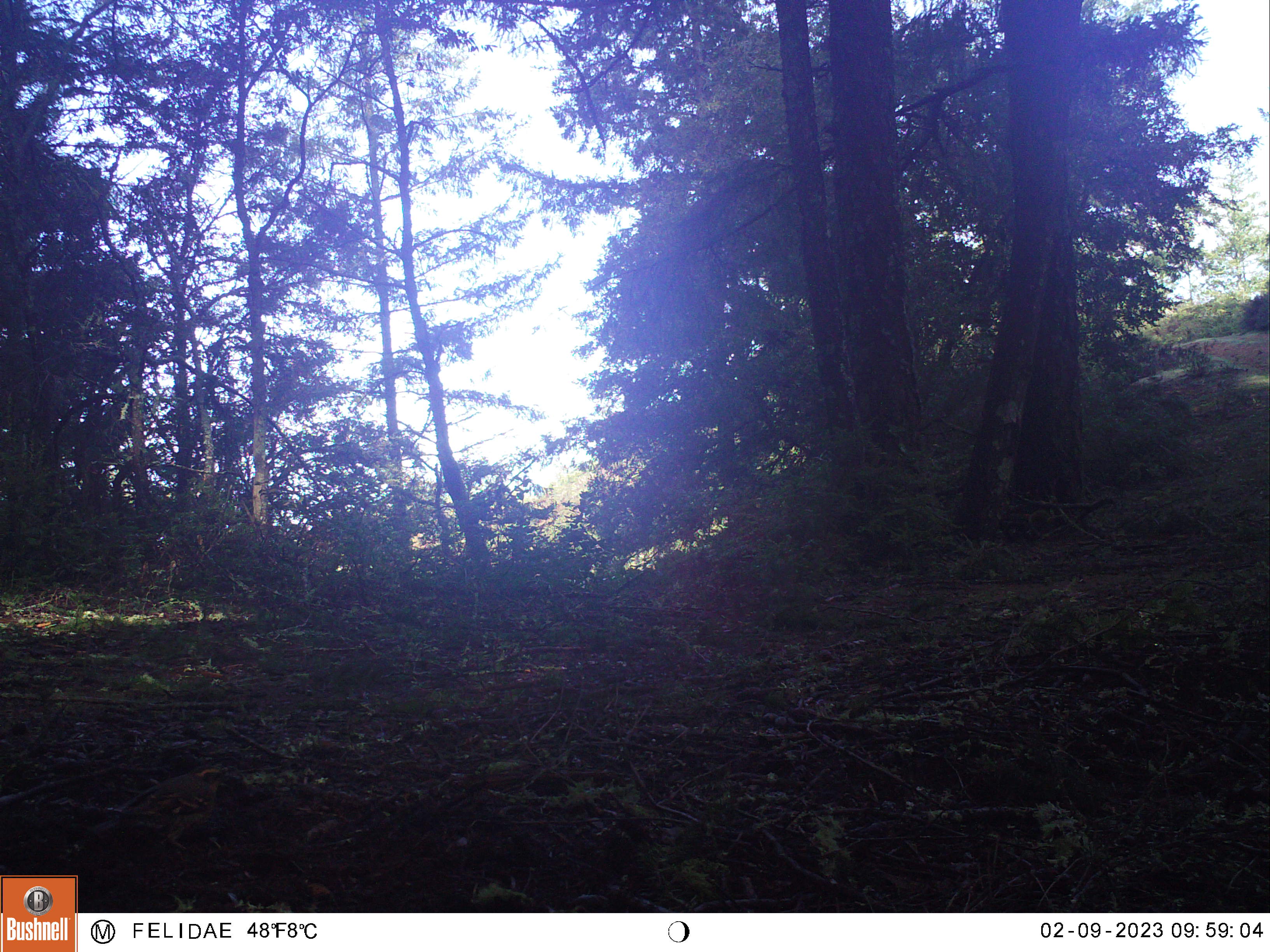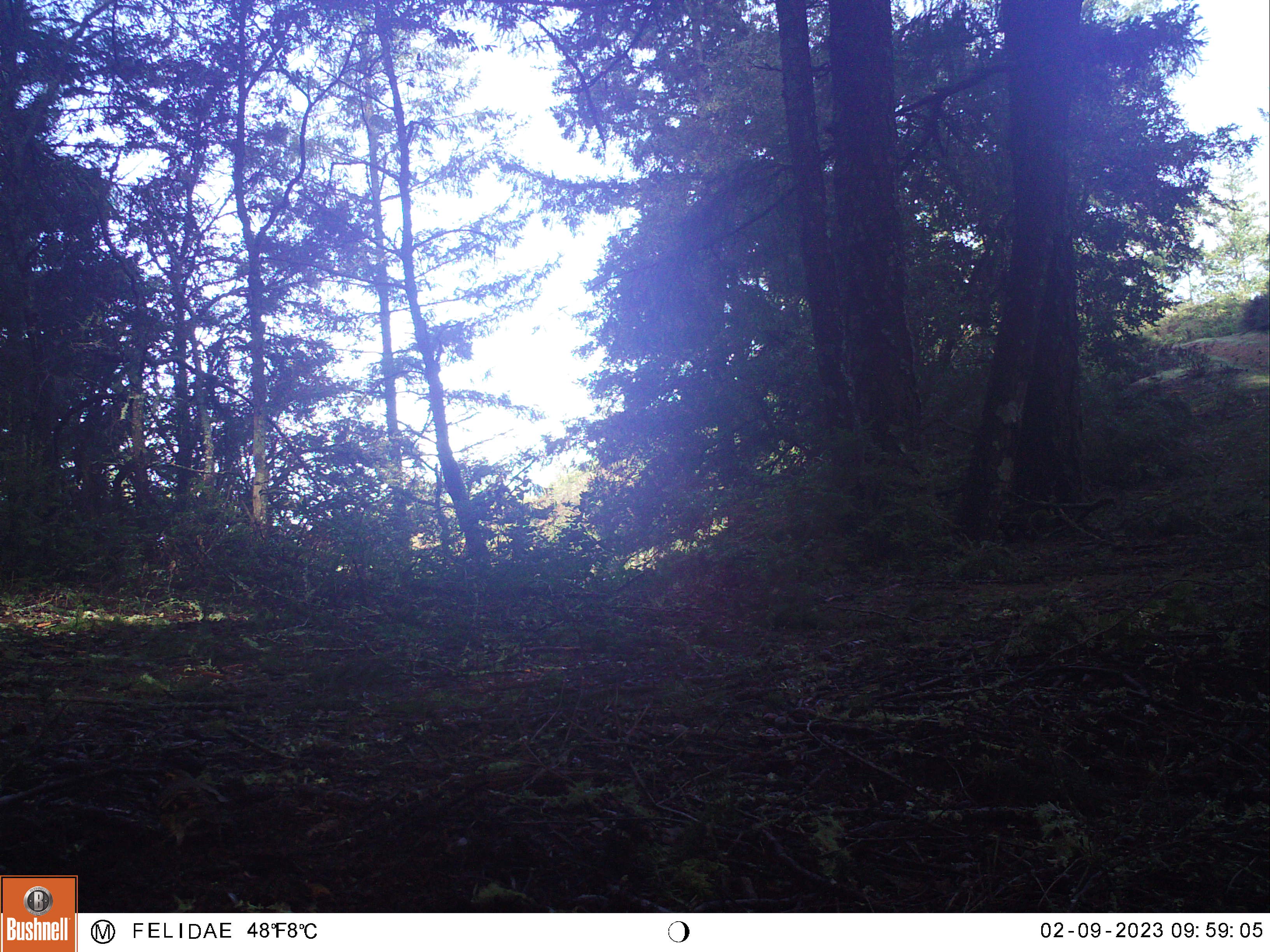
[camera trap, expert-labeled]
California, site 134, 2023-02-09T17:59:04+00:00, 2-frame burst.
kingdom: Animalia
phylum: Chordata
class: Aves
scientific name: Aves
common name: bird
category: unknown bird